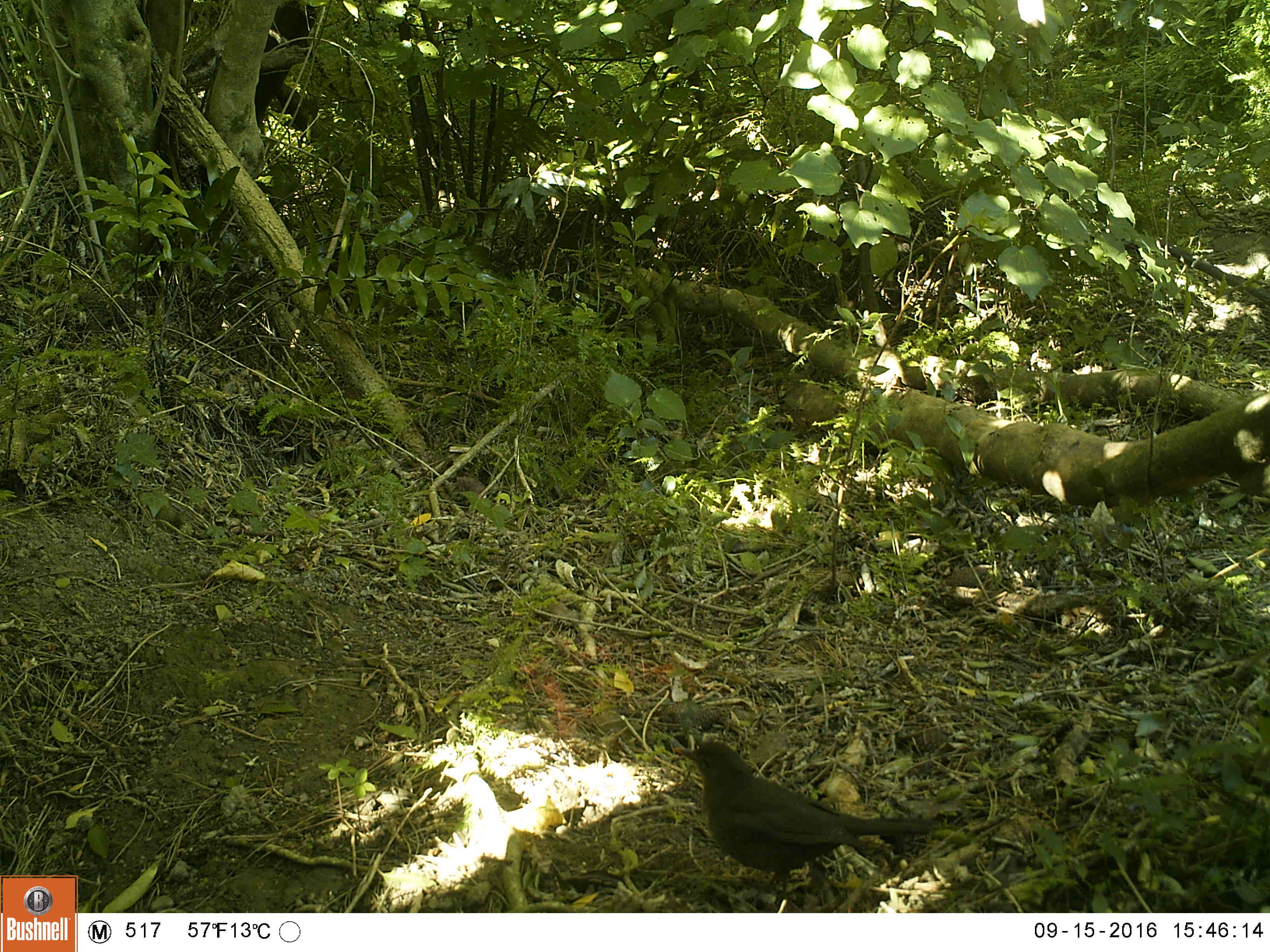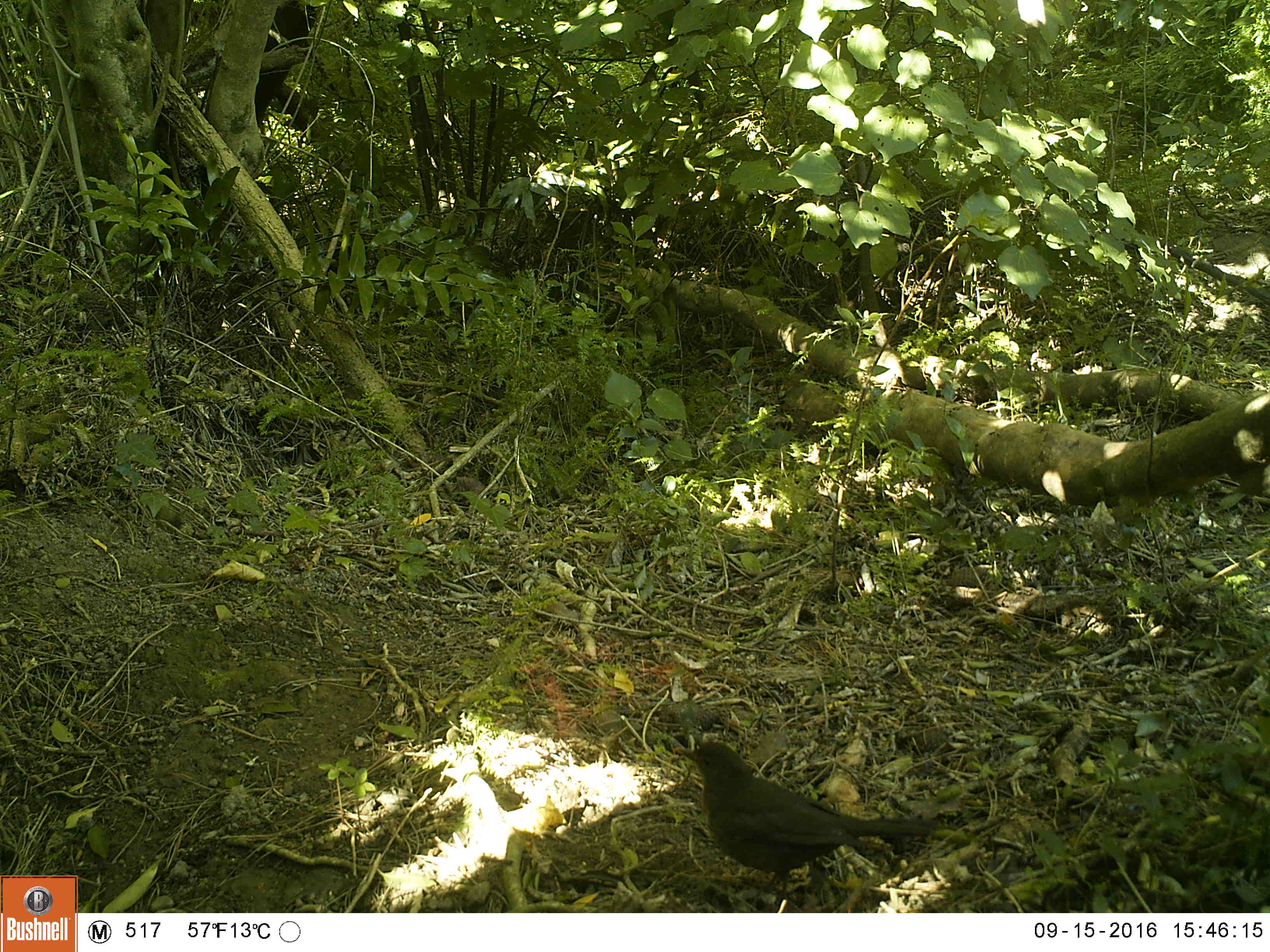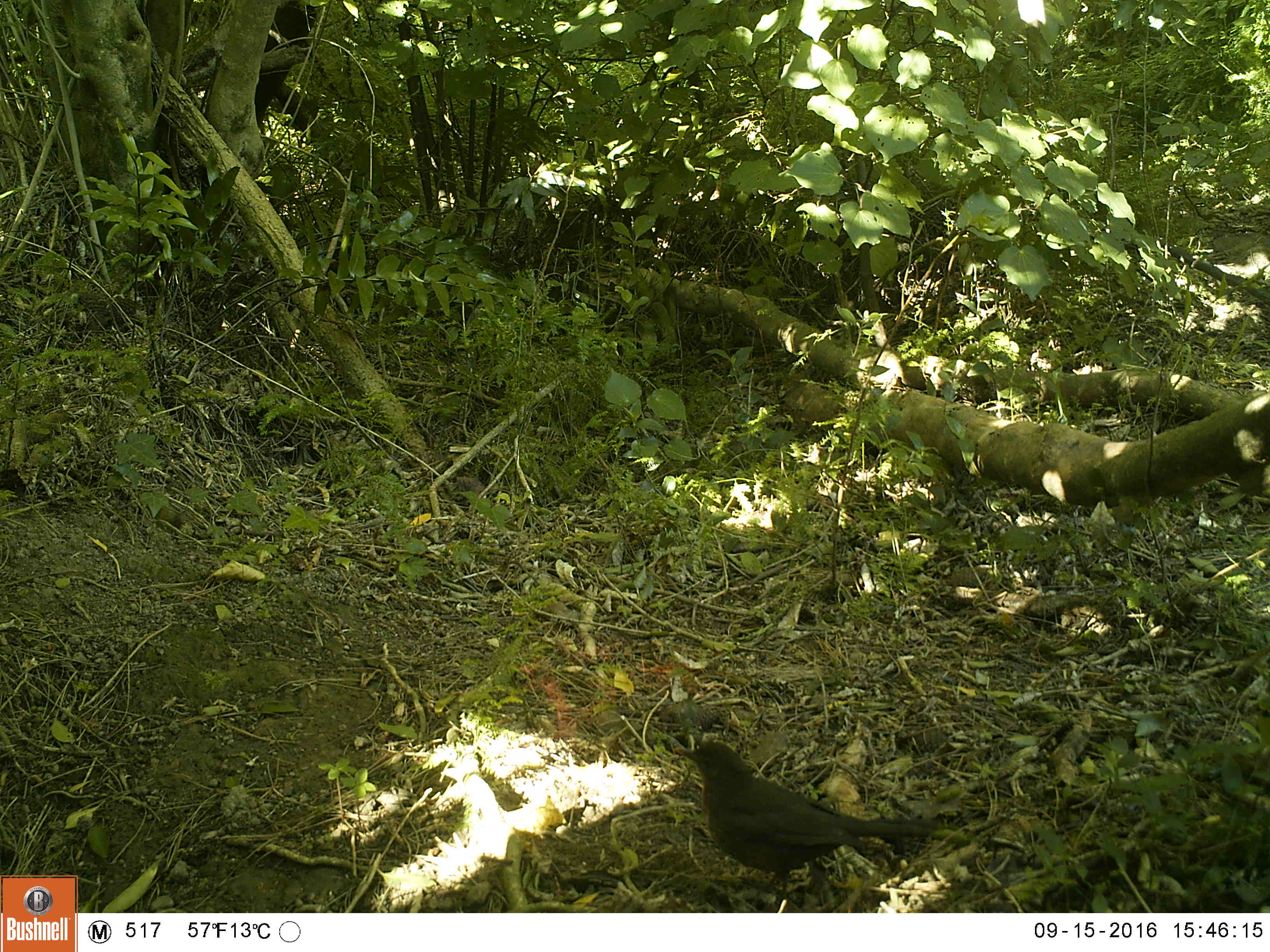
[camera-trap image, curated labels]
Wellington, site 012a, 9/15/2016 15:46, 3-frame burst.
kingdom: Animalia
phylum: Chordata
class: Aves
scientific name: Aves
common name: bird